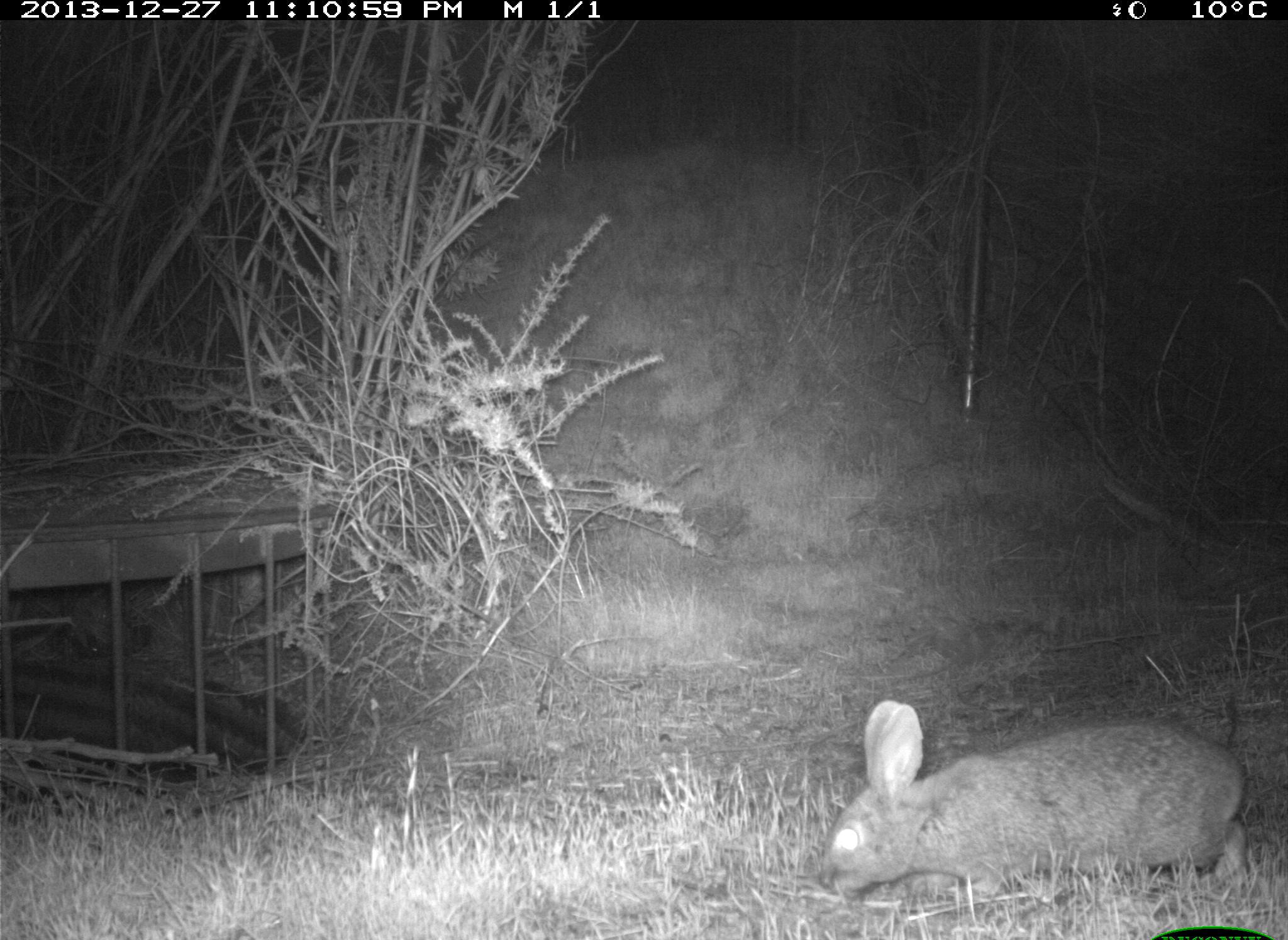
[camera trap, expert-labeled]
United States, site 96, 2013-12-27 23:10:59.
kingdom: Animalia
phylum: Chordata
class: Mammalia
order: Lagomorpha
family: Leporidae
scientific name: Leporidae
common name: rabbits and hares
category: rabbit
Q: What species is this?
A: Rabbit (rabbits and hares) (Leporidae).